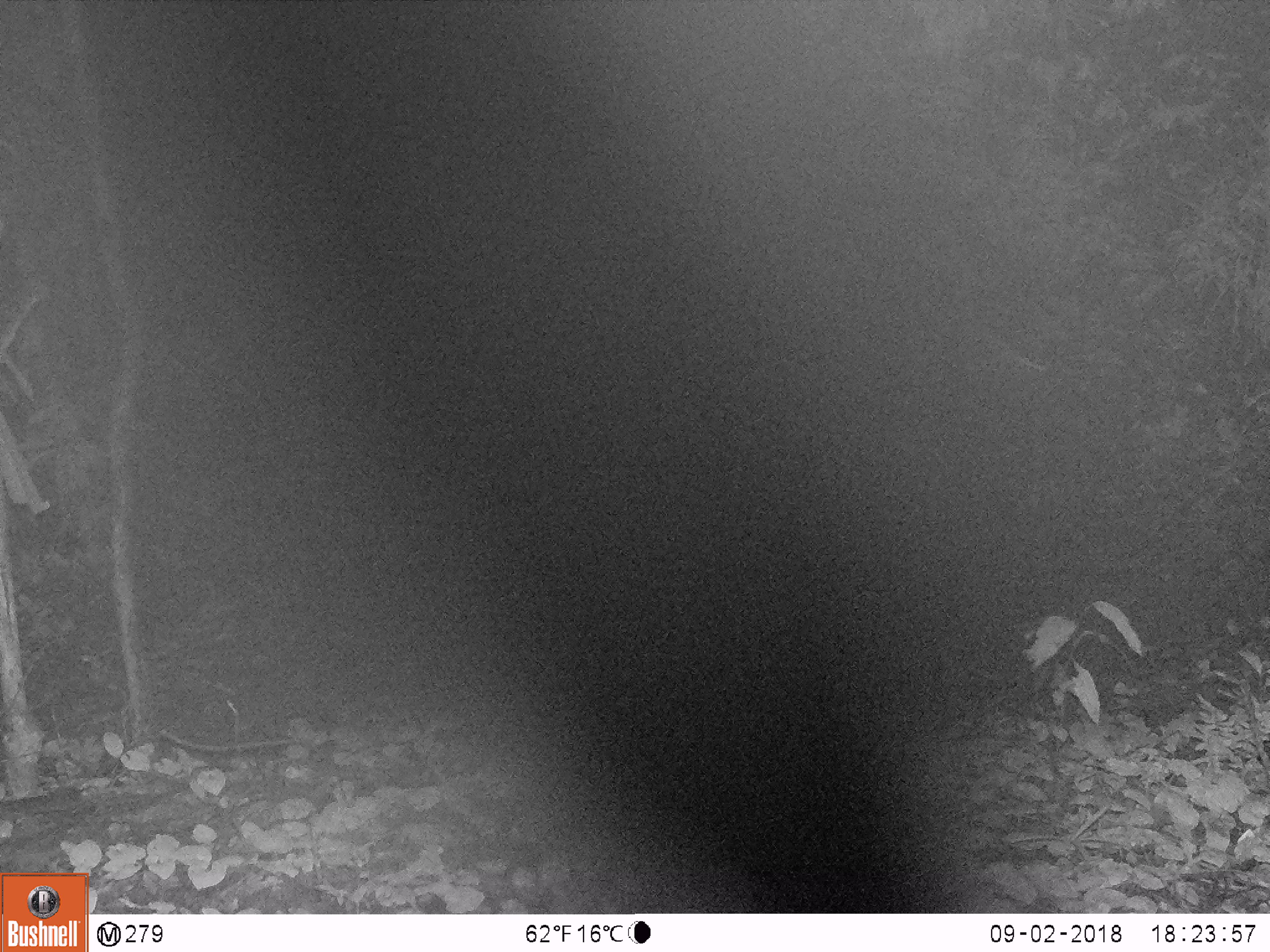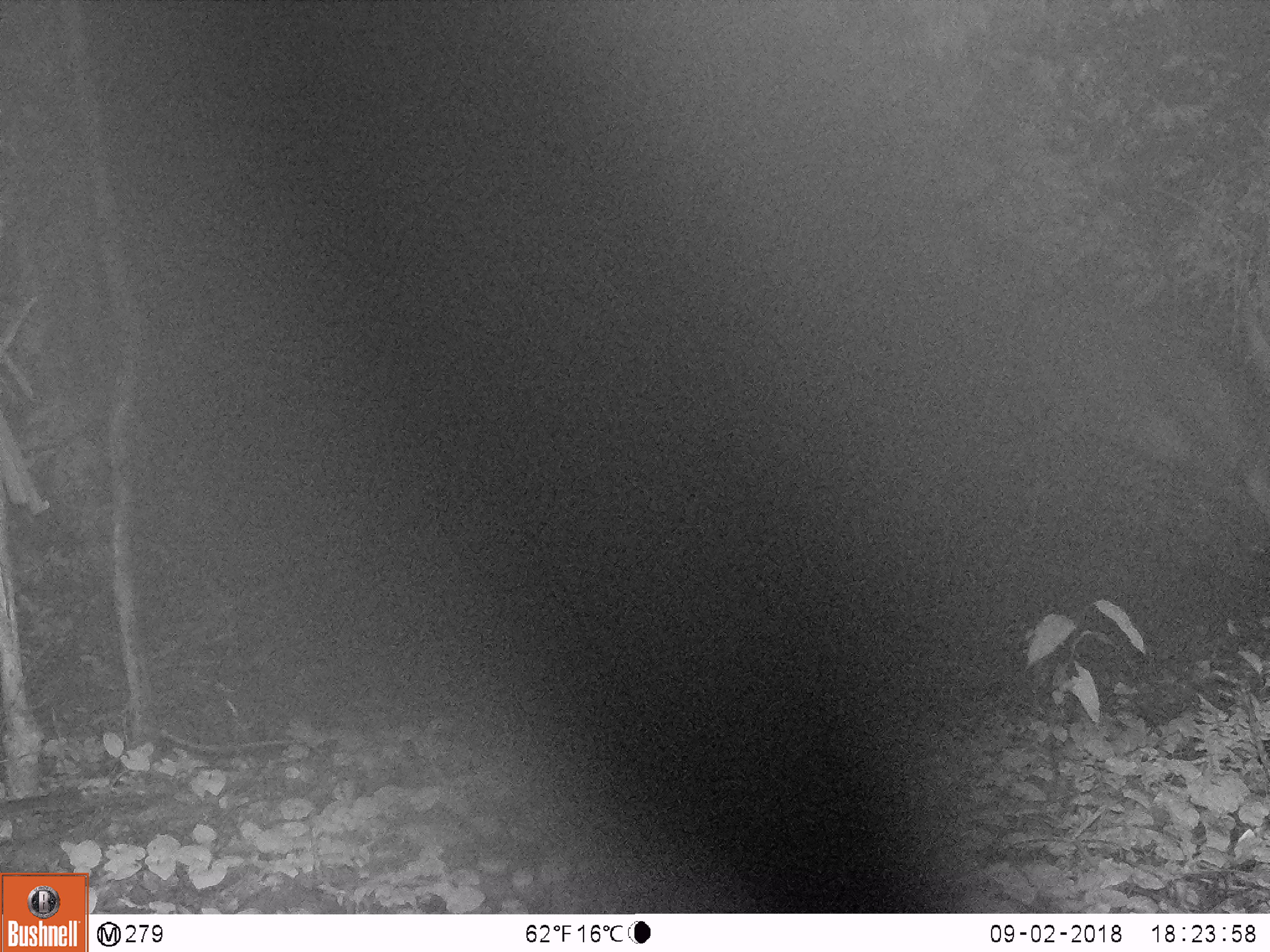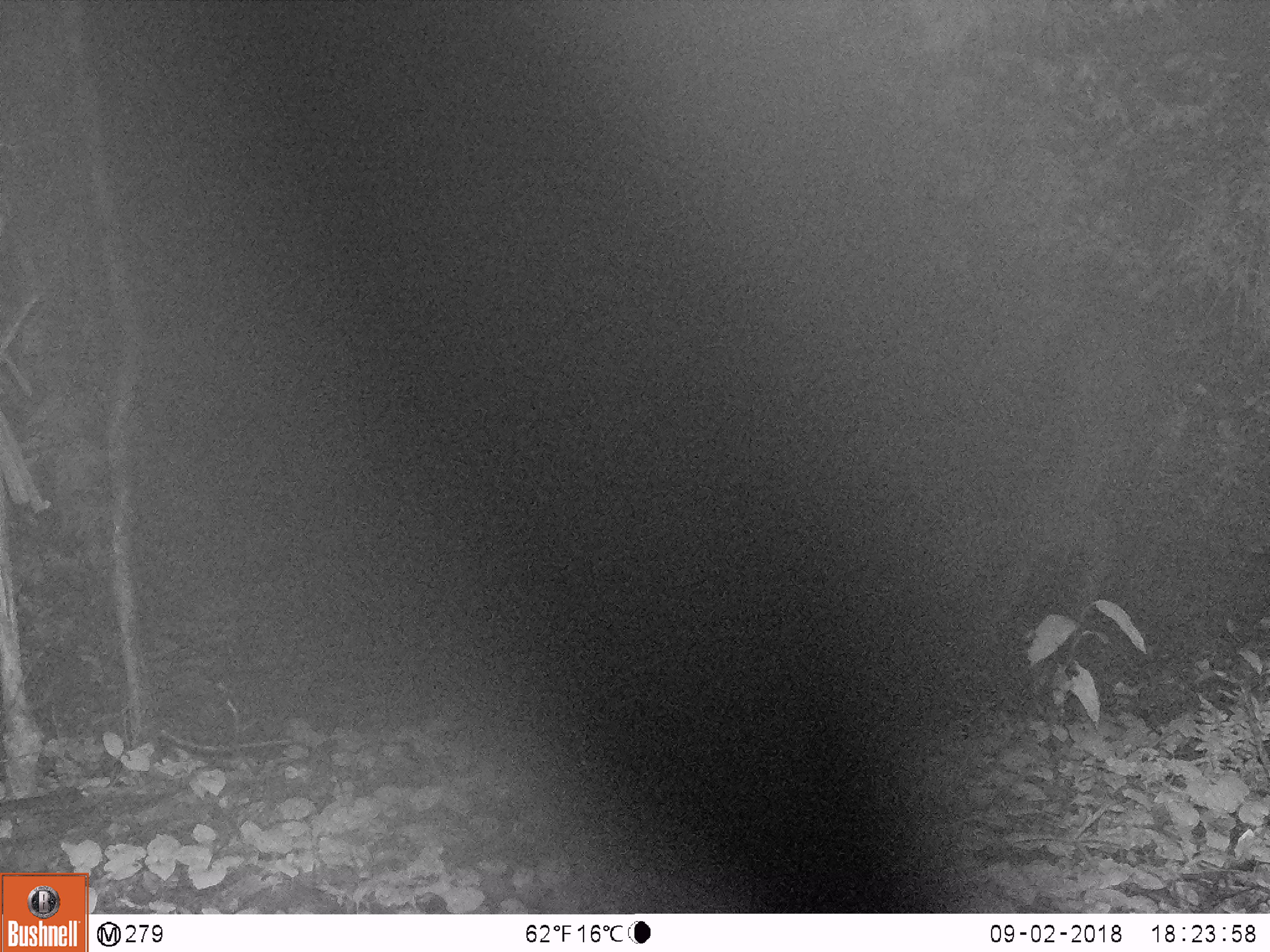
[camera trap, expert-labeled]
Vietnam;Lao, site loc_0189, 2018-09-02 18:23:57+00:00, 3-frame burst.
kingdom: Animalia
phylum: Chordata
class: Mammalia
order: Artiodactyla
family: Cervidae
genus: Rusa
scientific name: Rusa unicolor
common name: sambar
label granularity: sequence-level